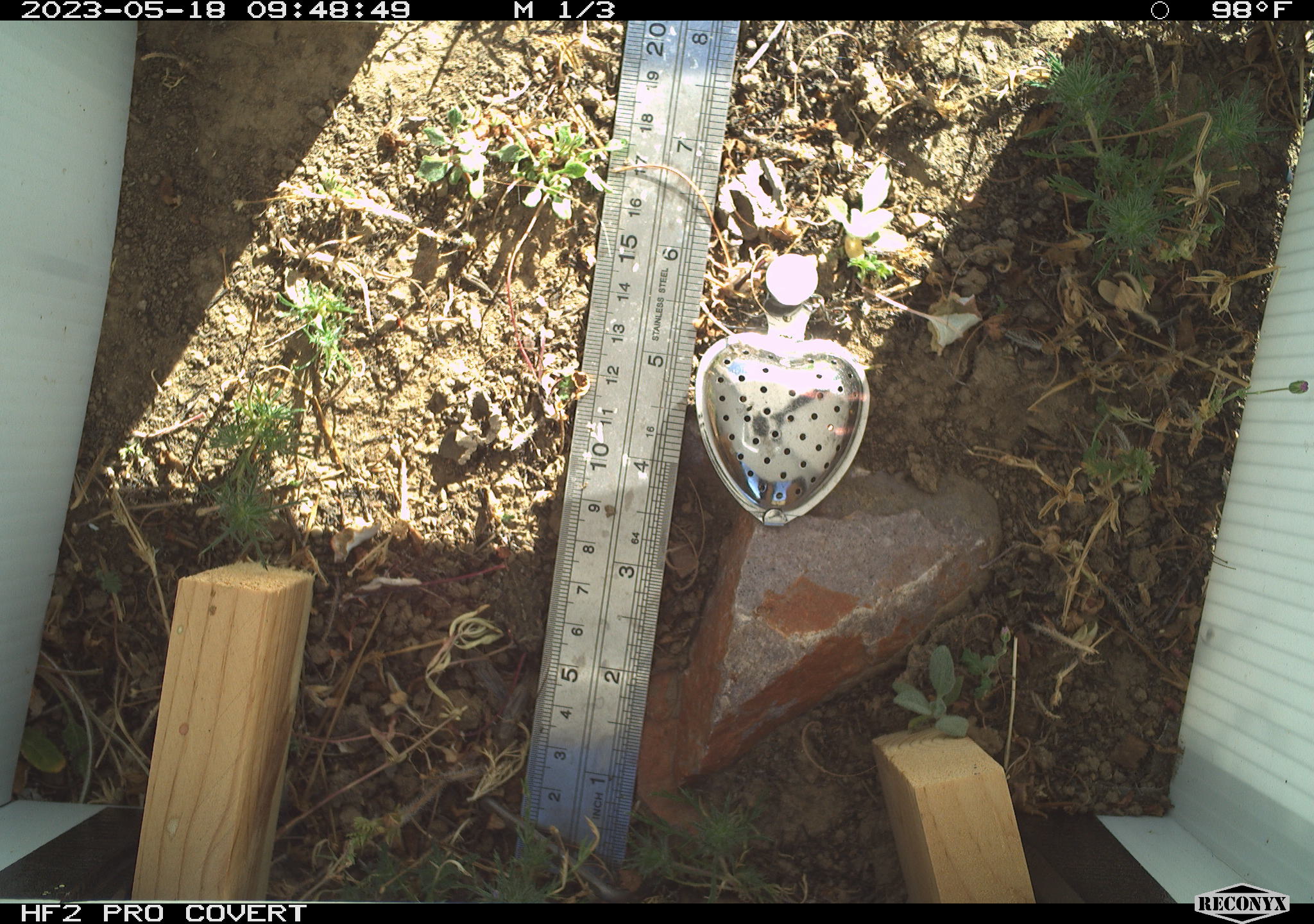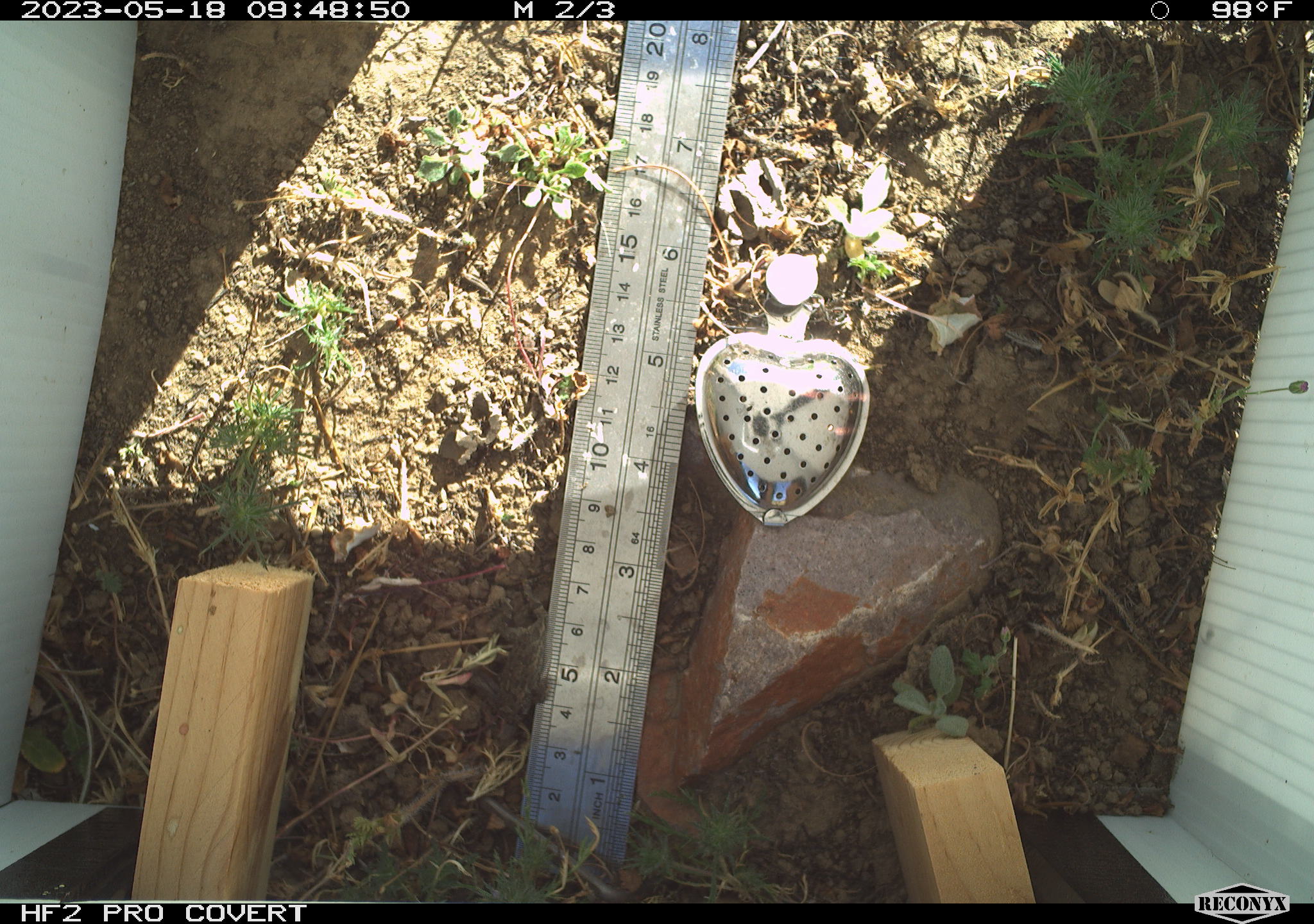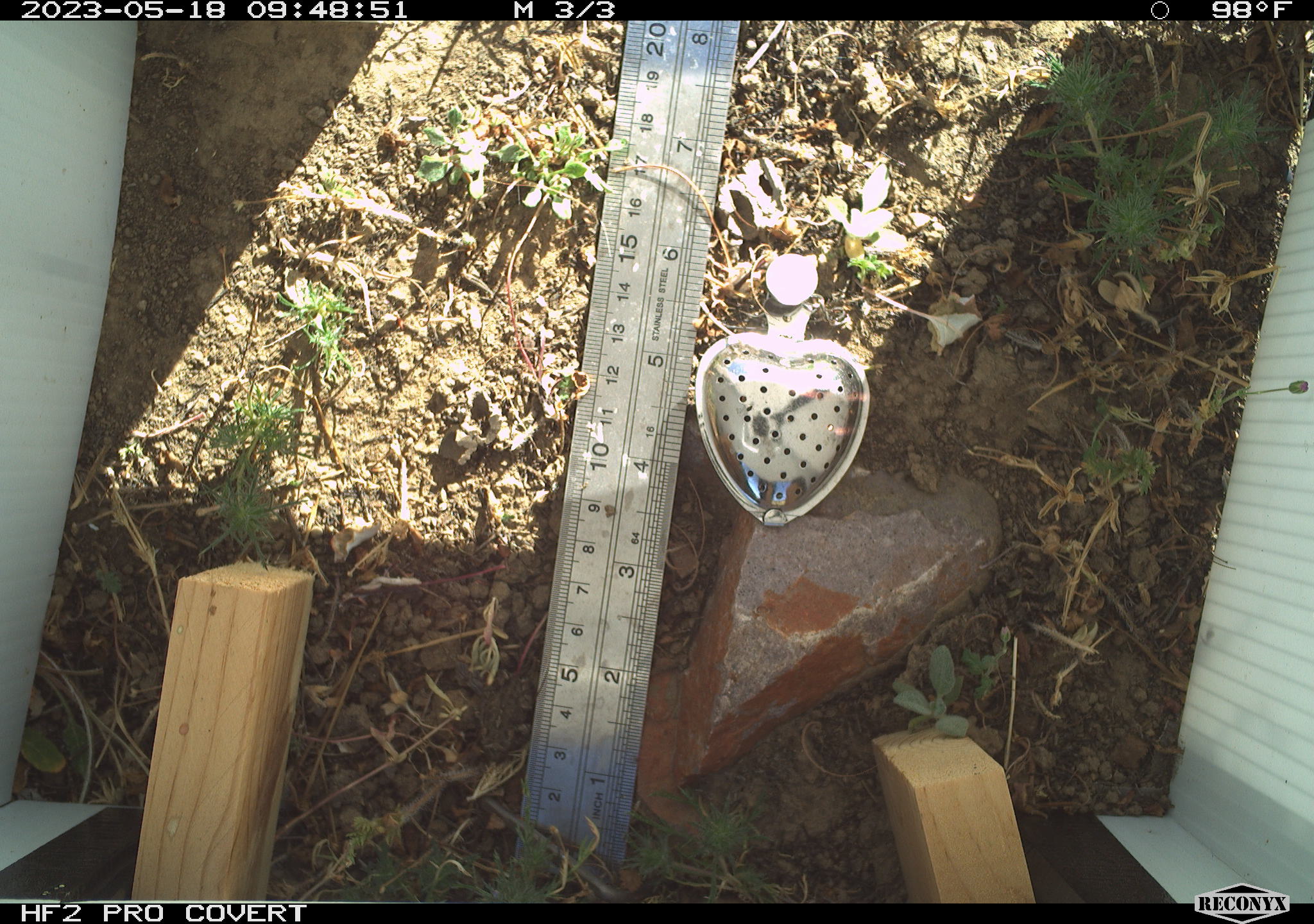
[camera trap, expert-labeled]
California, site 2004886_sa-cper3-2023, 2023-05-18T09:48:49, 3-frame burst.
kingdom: Animalia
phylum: Chordata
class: Amphibia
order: Anura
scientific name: Anura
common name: frogs